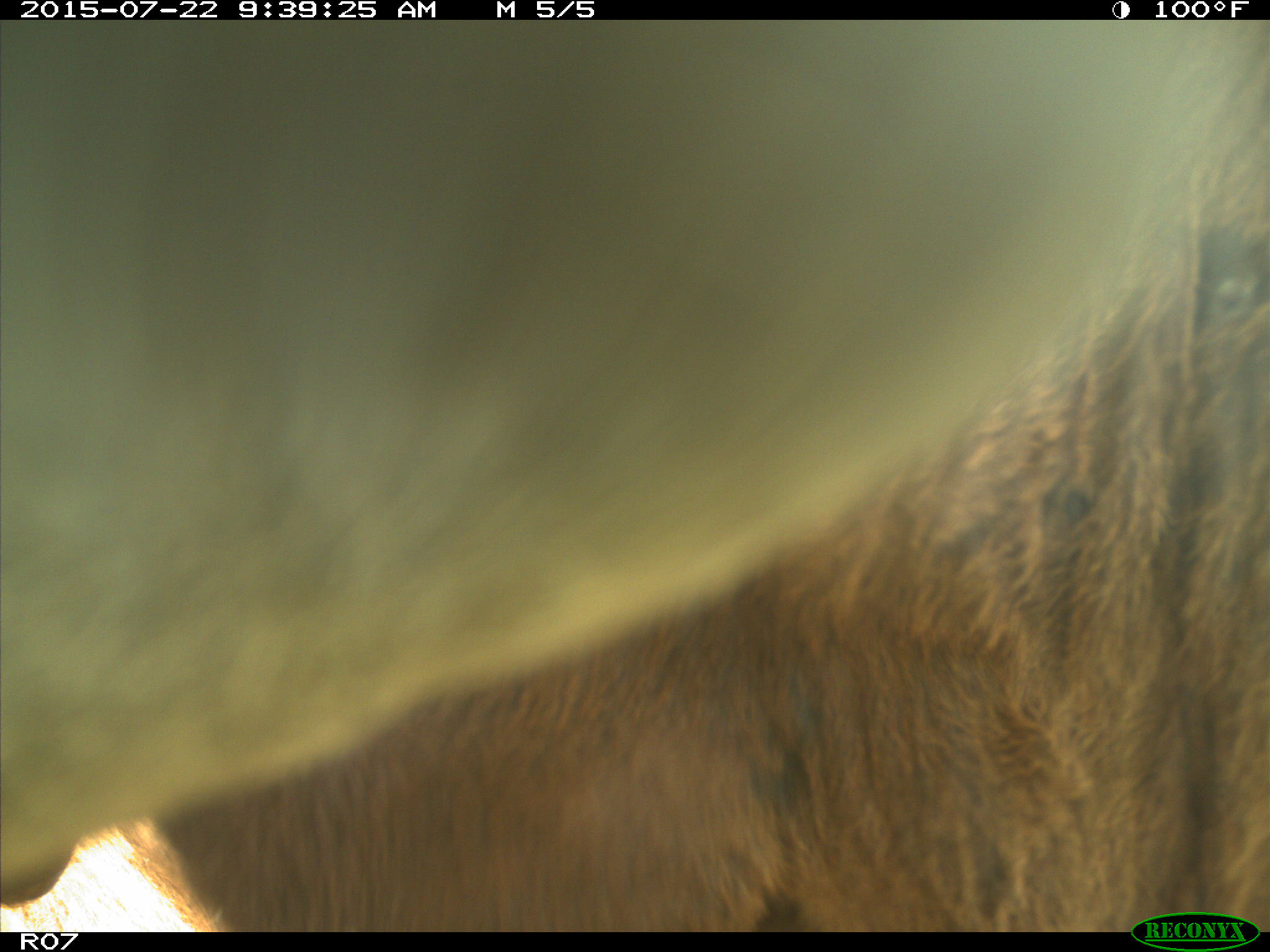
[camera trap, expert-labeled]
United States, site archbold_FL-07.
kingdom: Animalia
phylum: Chordata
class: Mammalia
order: Artiodactyla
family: Bovidae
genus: Bos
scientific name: Bos taurus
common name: domestic cow